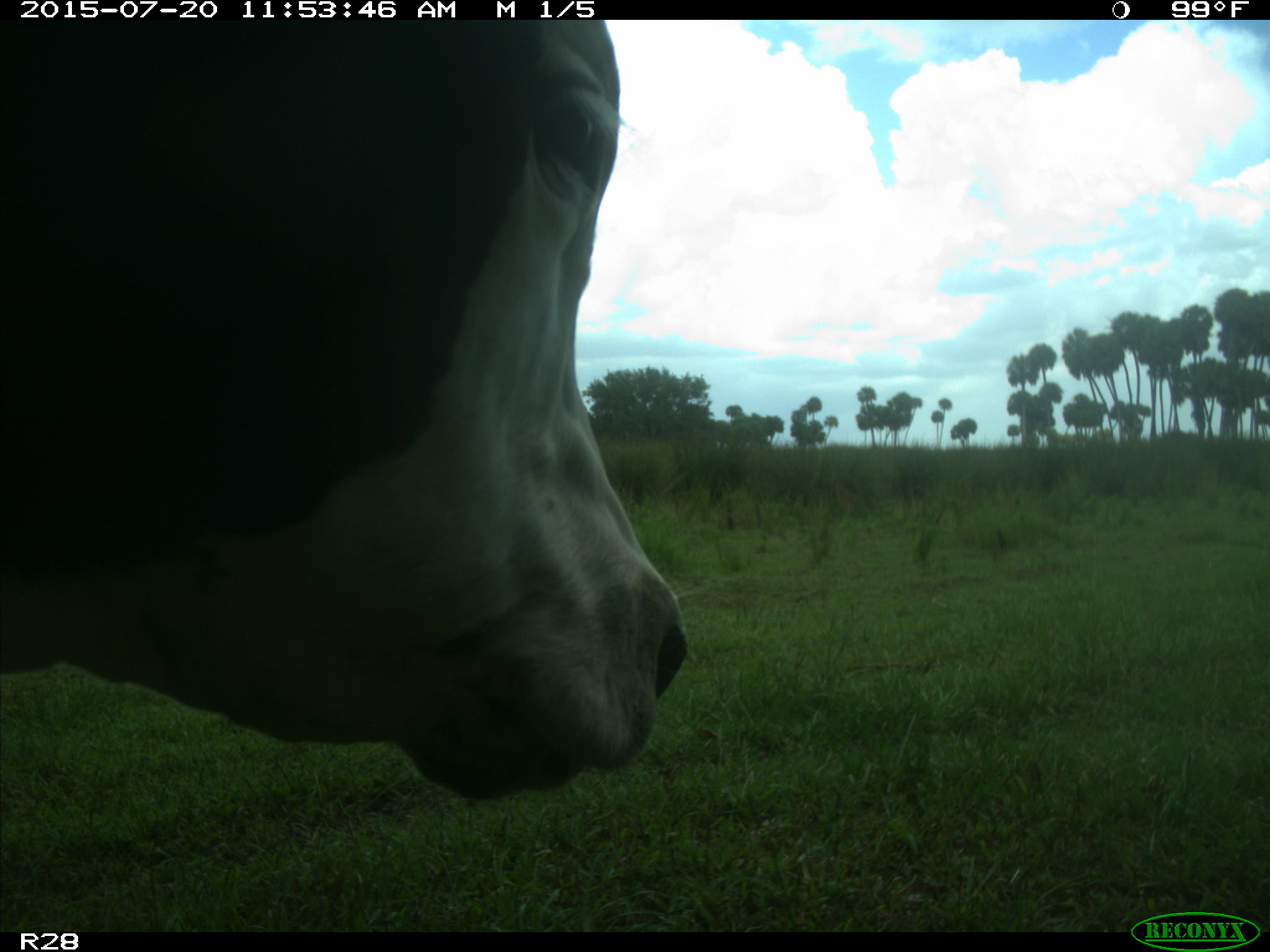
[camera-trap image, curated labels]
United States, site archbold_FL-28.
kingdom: Animalia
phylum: Chordata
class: Mammalia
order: Artiodactyla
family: Bovidae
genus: Bos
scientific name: Bos taurus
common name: domestic cow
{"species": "Bos taurus (domestic cow)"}